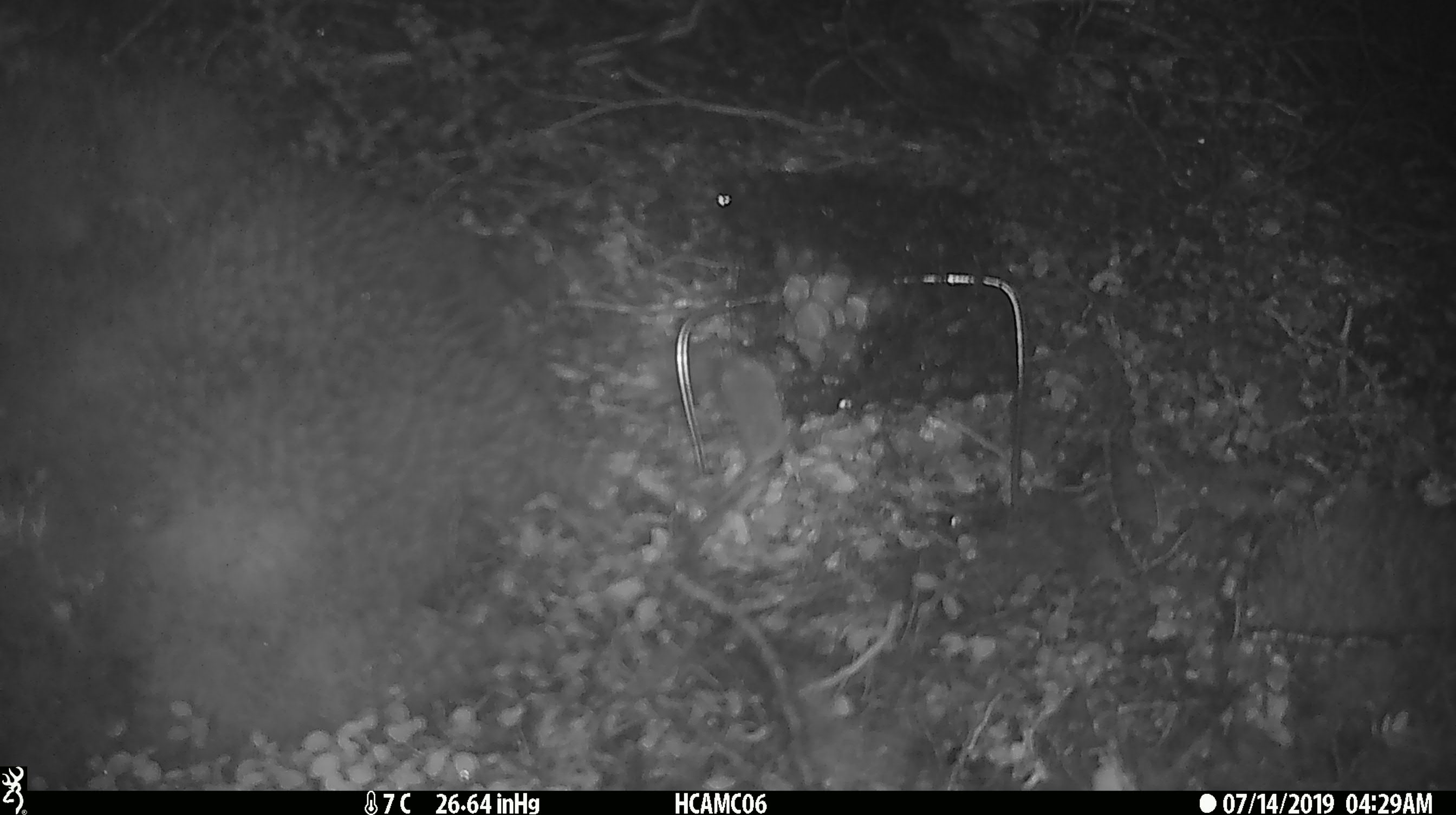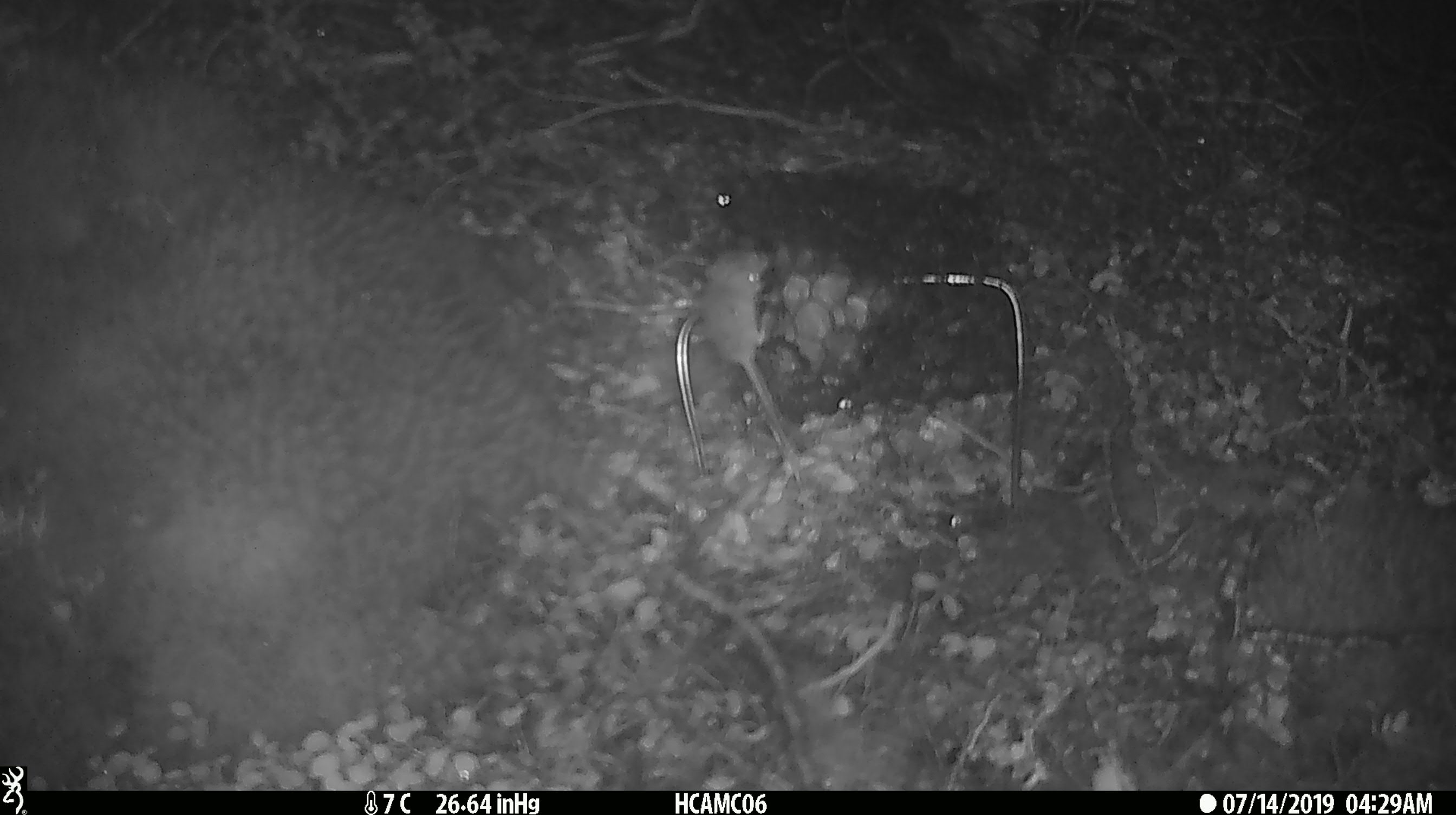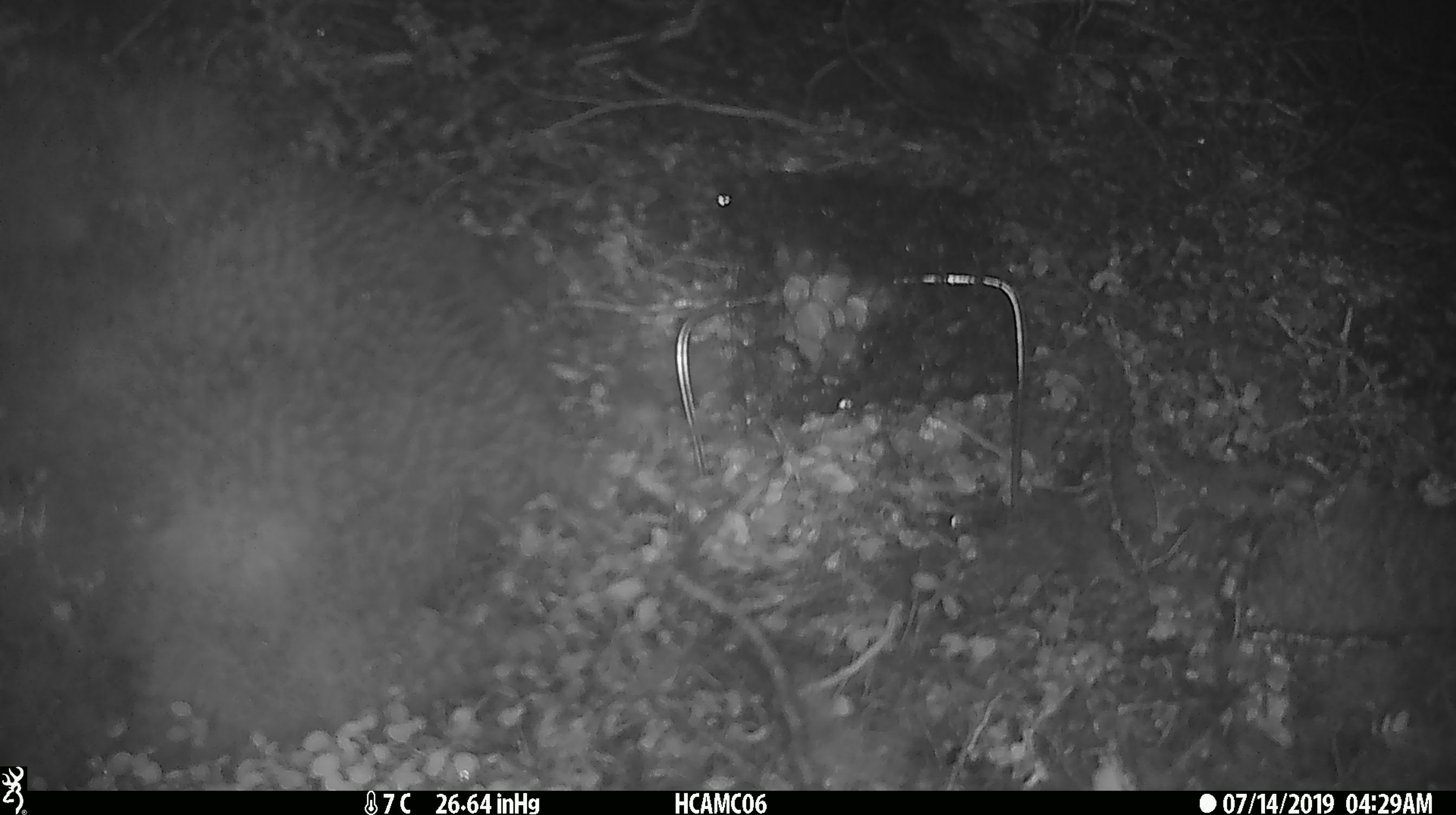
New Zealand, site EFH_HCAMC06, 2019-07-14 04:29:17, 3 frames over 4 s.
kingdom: Animalia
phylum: Chordata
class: Mammalia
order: Rodentia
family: Muridae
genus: Mus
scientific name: Mus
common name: mouse